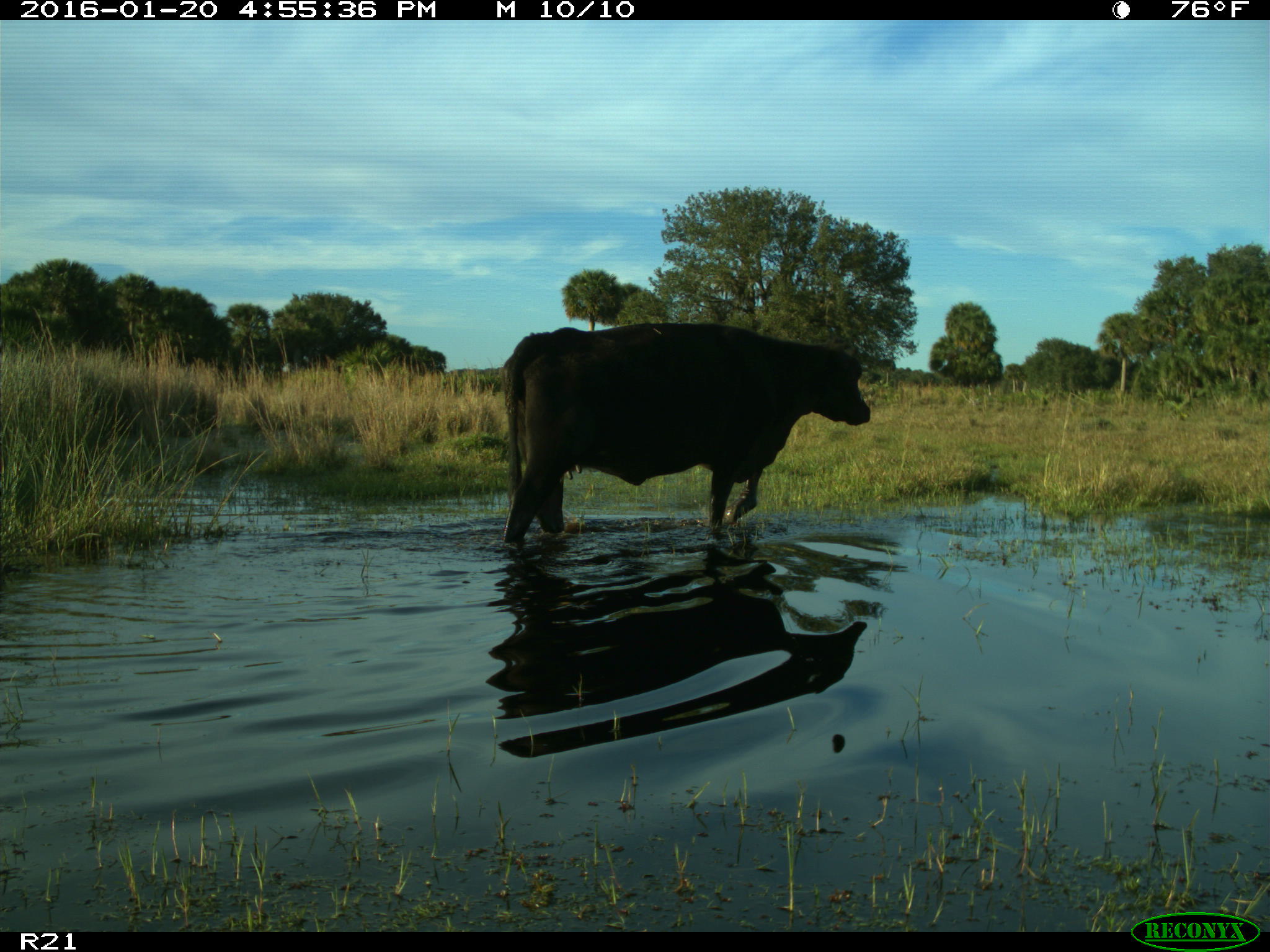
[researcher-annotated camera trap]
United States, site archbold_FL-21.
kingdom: Animalia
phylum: Chordata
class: Mammalia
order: Artiodactyla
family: Bovidae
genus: Bos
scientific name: Bos taurus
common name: domestic cow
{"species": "Bos taurus (domestic cow)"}